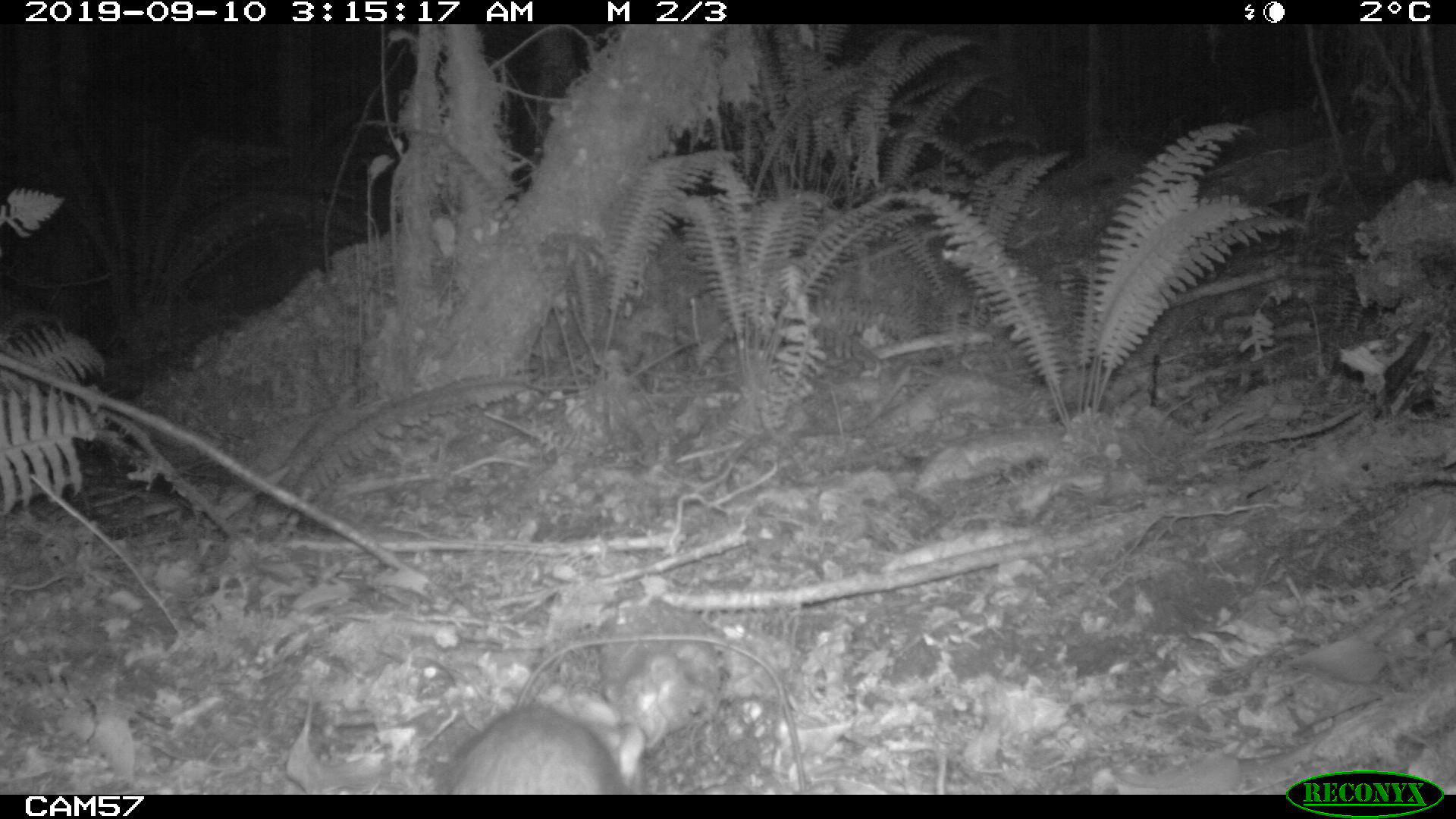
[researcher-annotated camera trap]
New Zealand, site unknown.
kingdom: Animalia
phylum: Chordata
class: Mammalia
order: Rodentia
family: Muridae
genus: Rattus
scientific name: Rattus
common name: rat